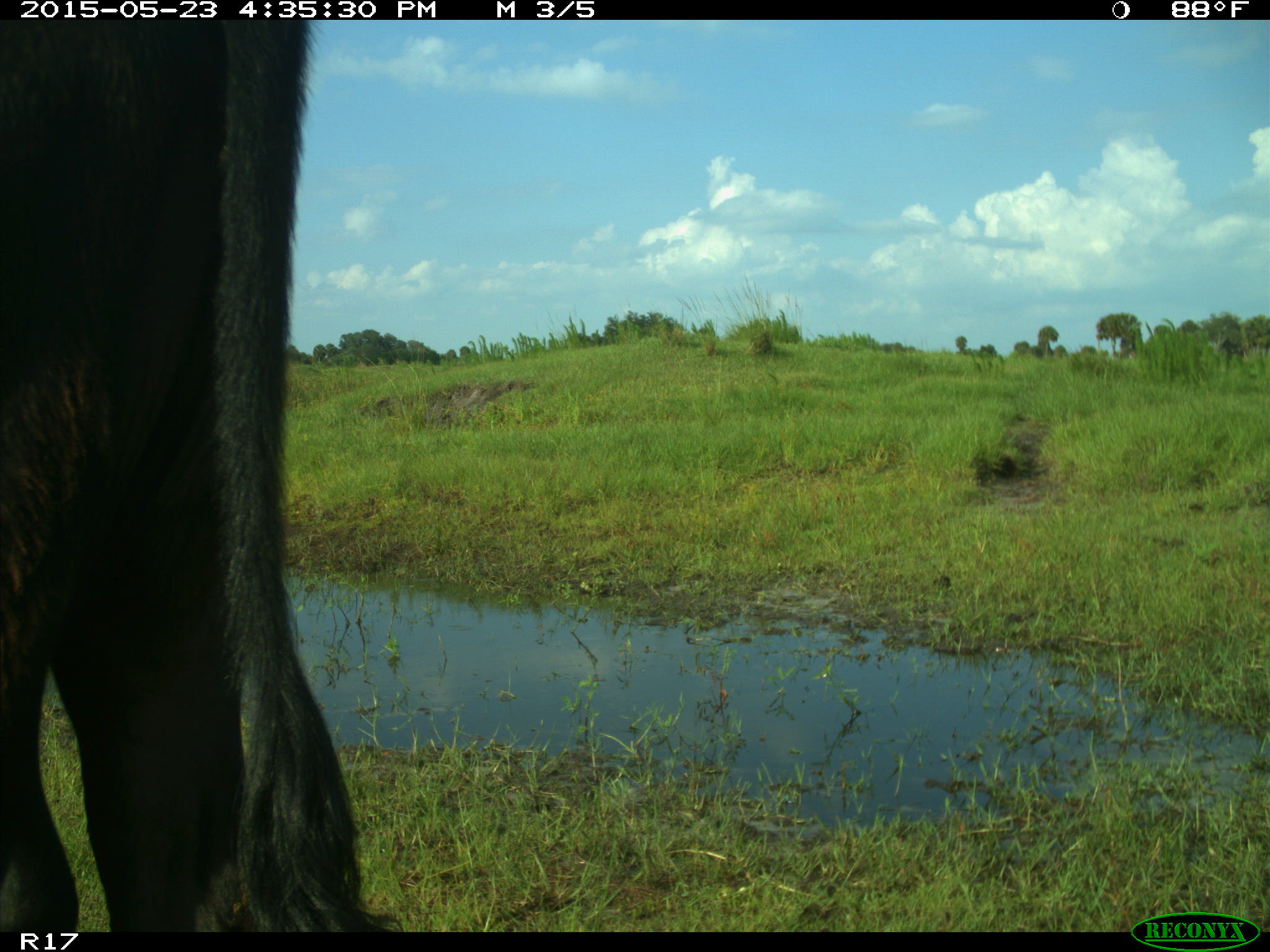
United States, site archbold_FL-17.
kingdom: Animalia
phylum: Chordata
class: Mammalia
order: Artiodactyla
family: Bovidae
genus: Bos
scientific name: Bos taurus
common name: domestic cow